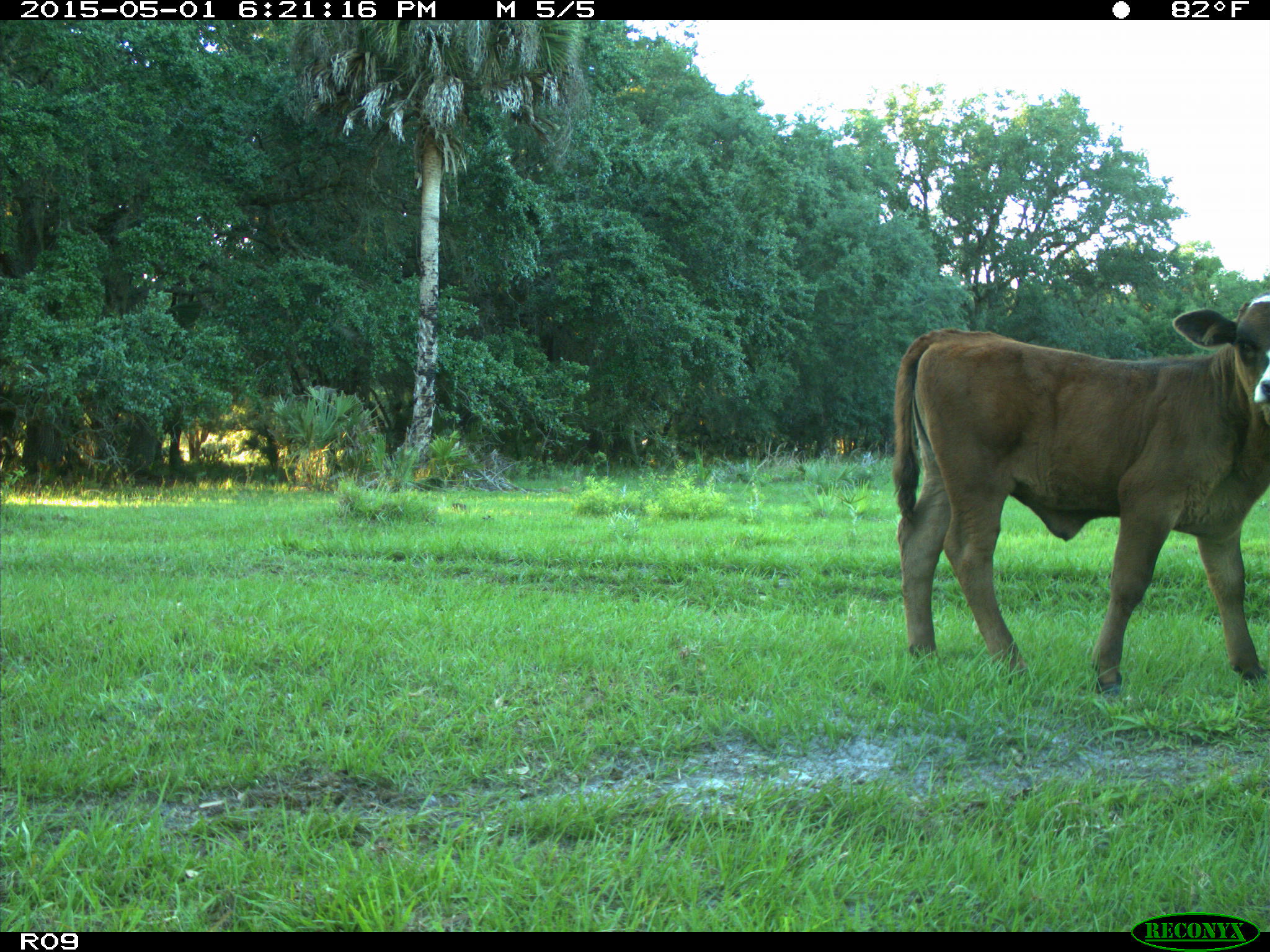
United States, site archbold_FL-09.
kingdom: Animalia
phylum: Chordata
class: Mammalia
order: Artiodactyla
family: Bovidae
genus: Bos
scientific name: Bos taurus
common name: domestic cow